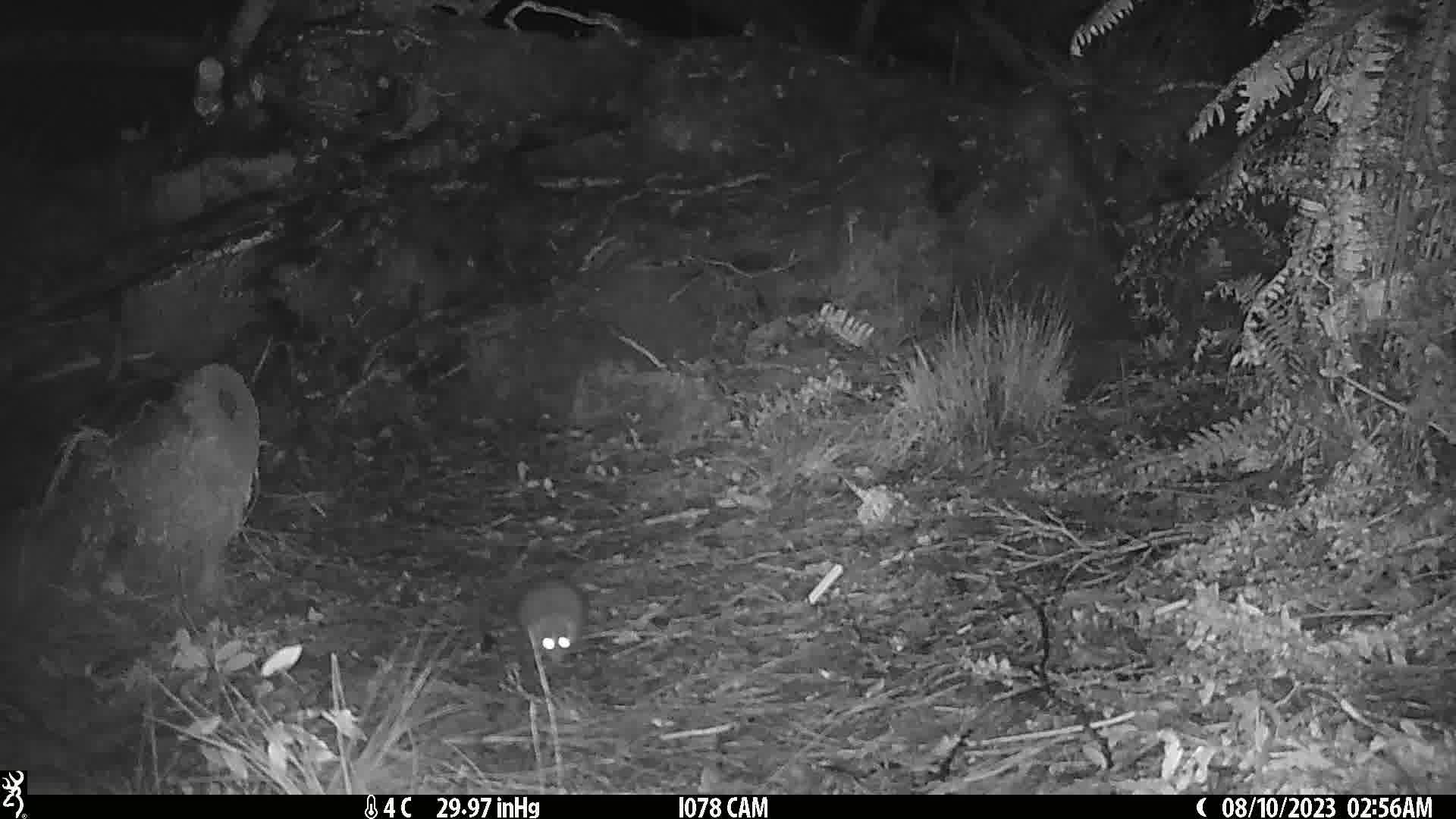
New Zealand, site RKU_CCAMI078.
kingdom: Animalia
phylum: Chordata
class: Mammalia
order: Rodentia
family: Muridae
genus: Rattus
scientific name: Rattus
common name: rat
Rat (Rattus).